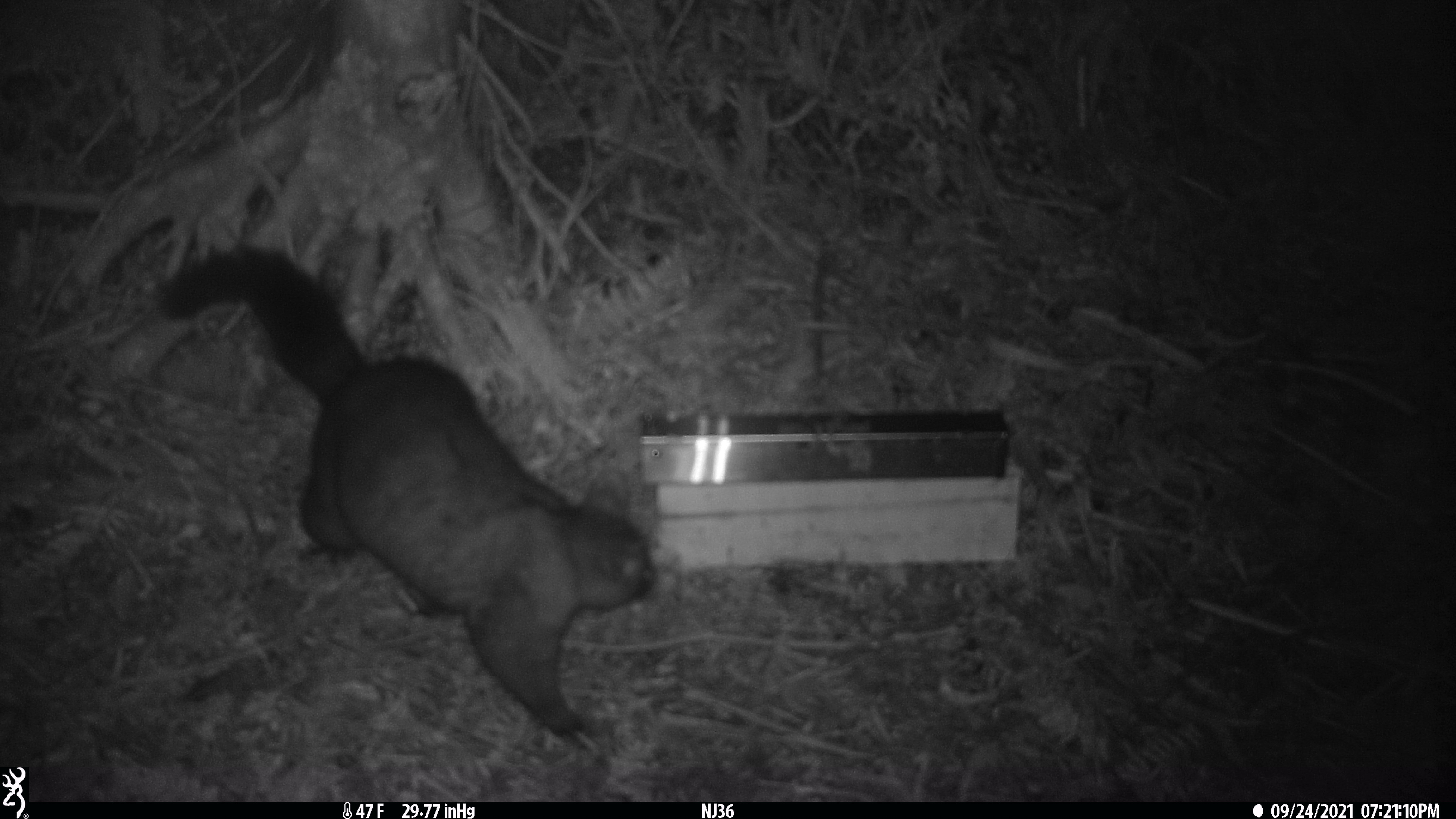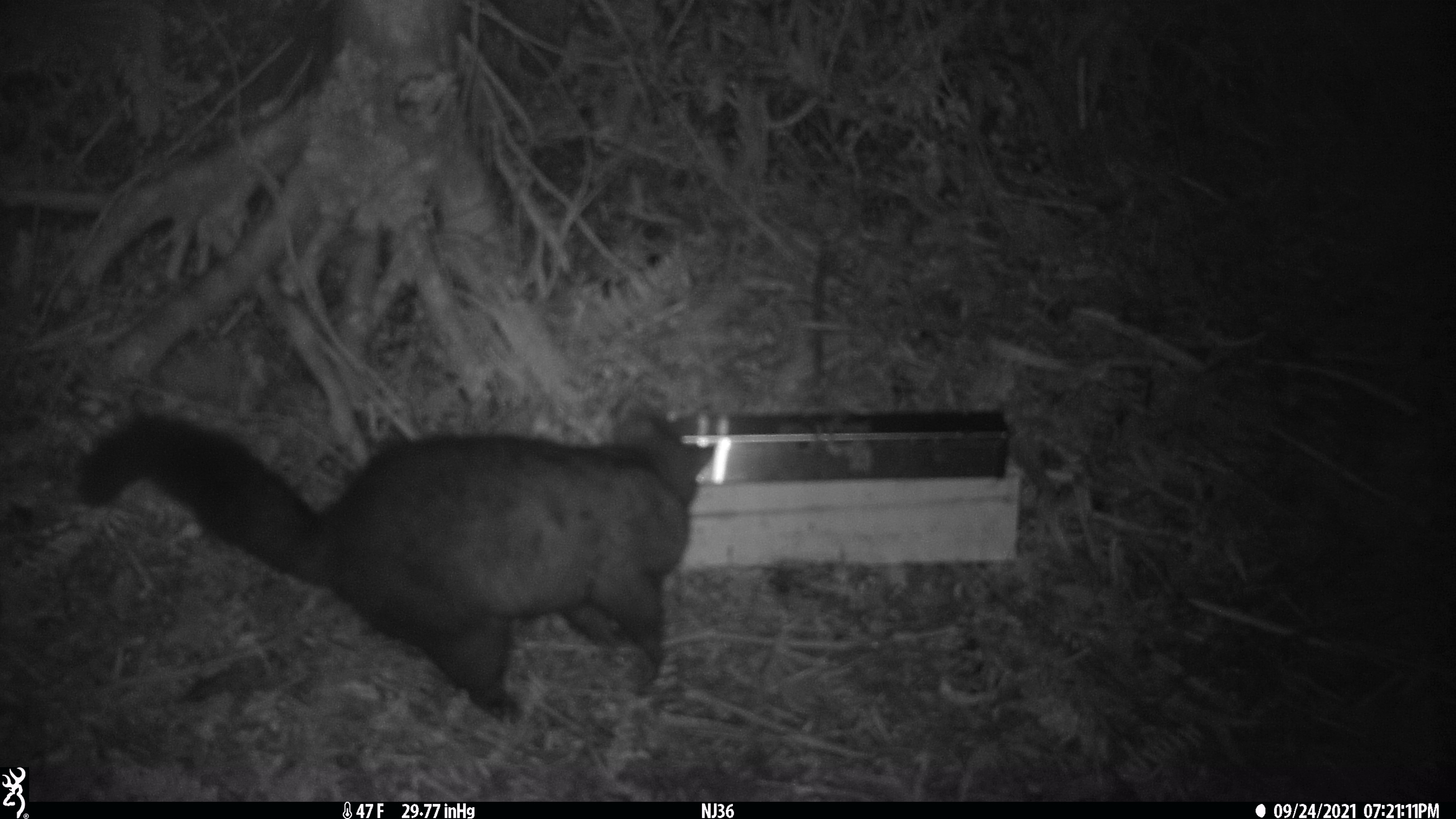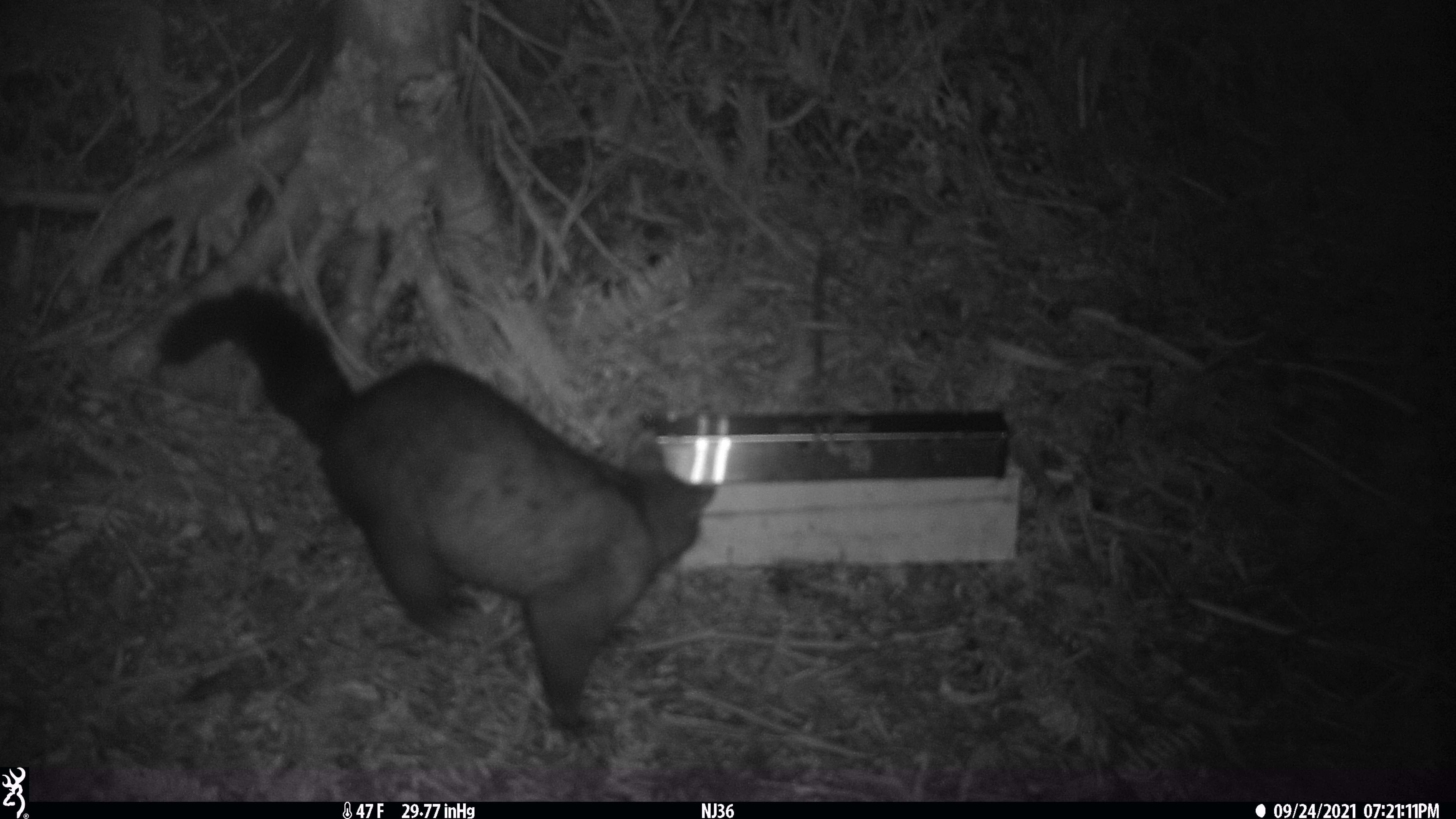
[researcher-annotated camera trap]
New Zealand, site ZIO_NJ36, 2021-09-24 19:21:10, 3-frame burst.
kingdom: Animalia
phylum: Chordata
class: Mammalia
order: Diprotodontia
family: Phalangeridae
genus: Trichosurus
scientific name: Trichosurus vulpecula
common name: common brushtail possum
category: possum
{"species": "possum (common brushtail possum) (Trichosurus vulpecula)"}